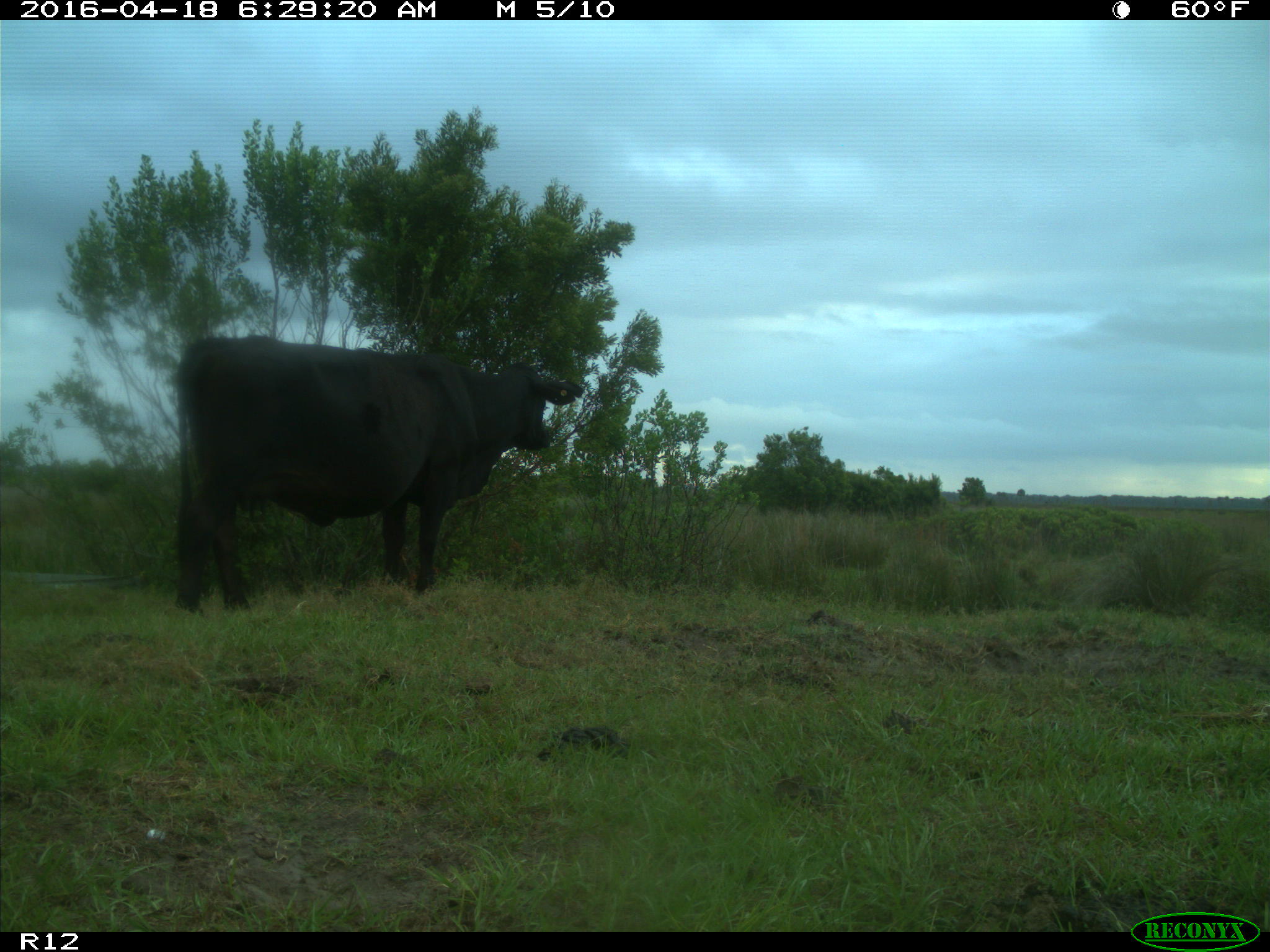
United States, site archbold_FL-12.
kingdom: Animalia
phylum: Chordata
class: Mammalia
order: Artiodactyla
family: Bovidae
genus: Bos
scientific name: Bos taurus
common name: domestic cow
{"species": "Bos taurus (domestic cow)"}